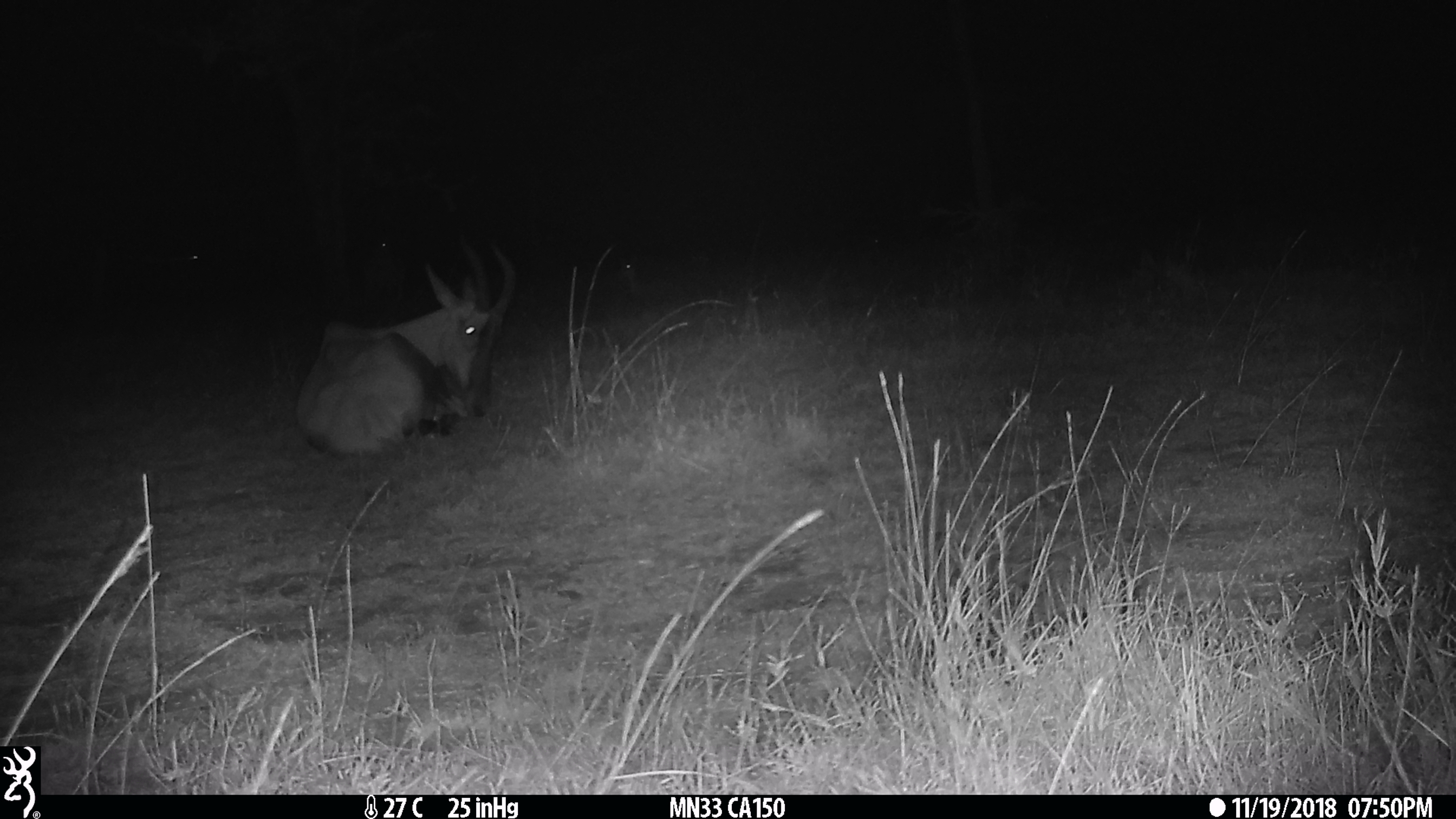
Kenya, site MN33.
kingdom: Animalia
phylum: Chordata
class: Mammalia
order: Artiodactyla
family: Bovidae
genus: Damaliscus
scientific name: Damaliscus lunatus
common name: topi